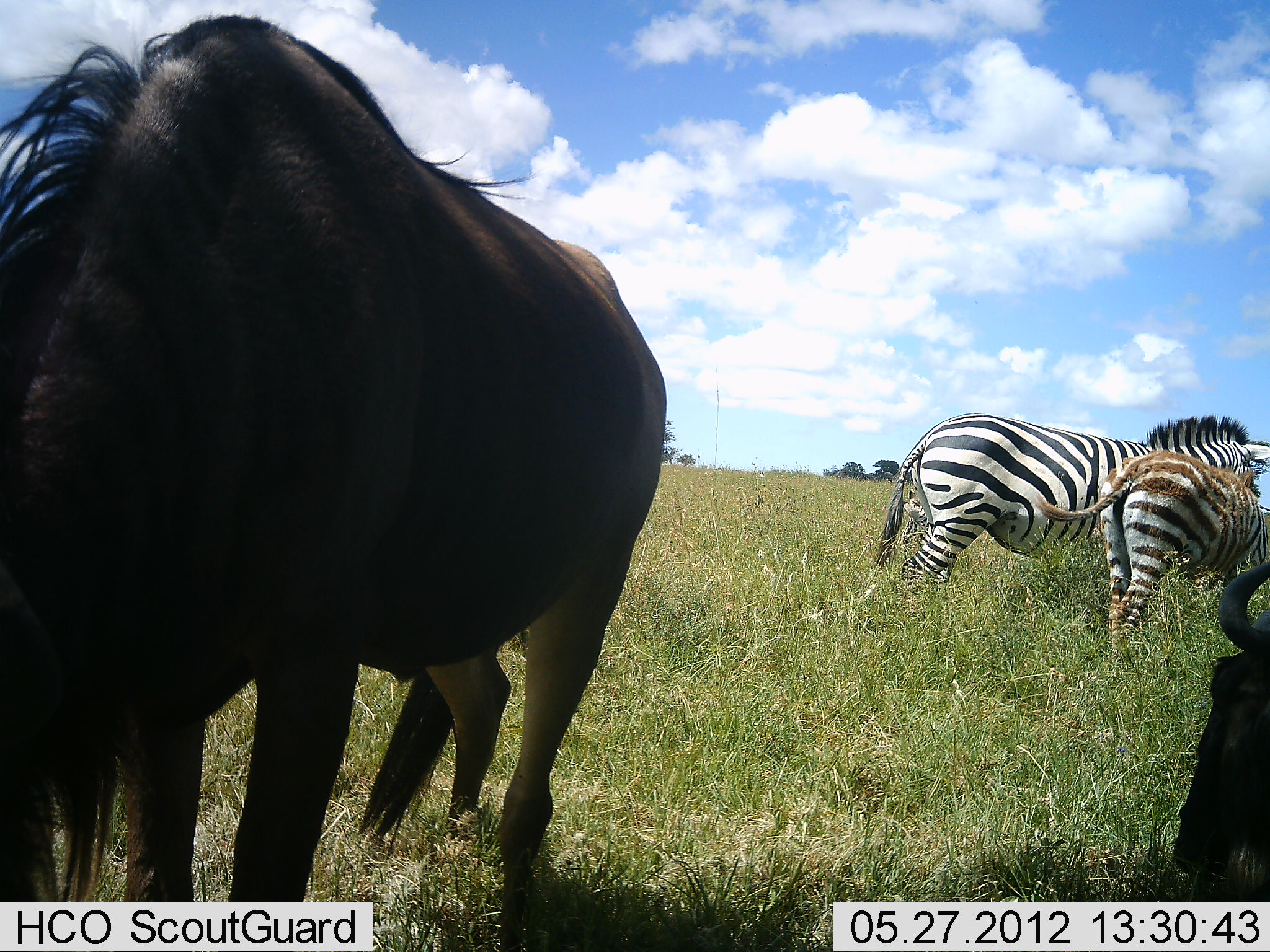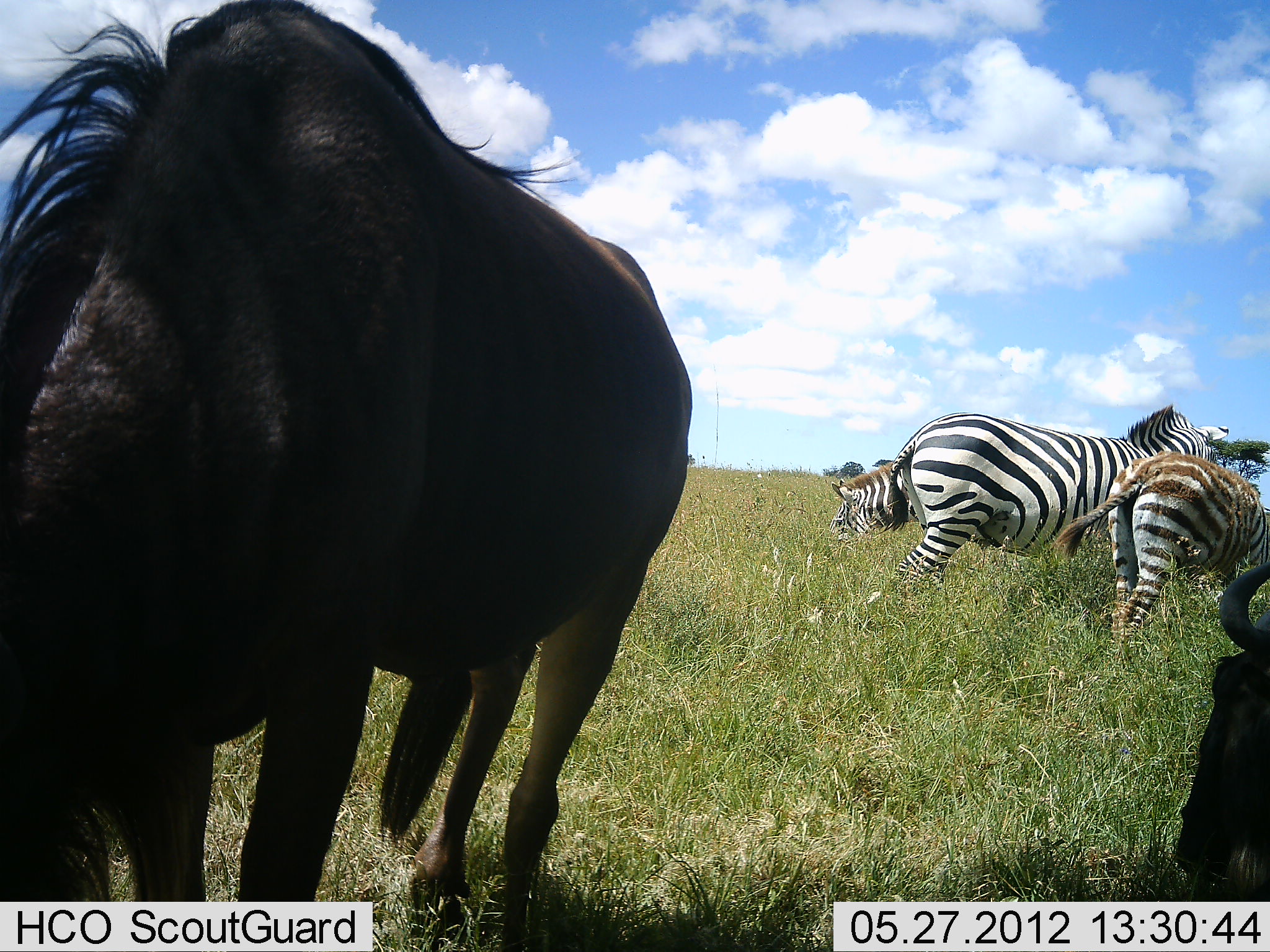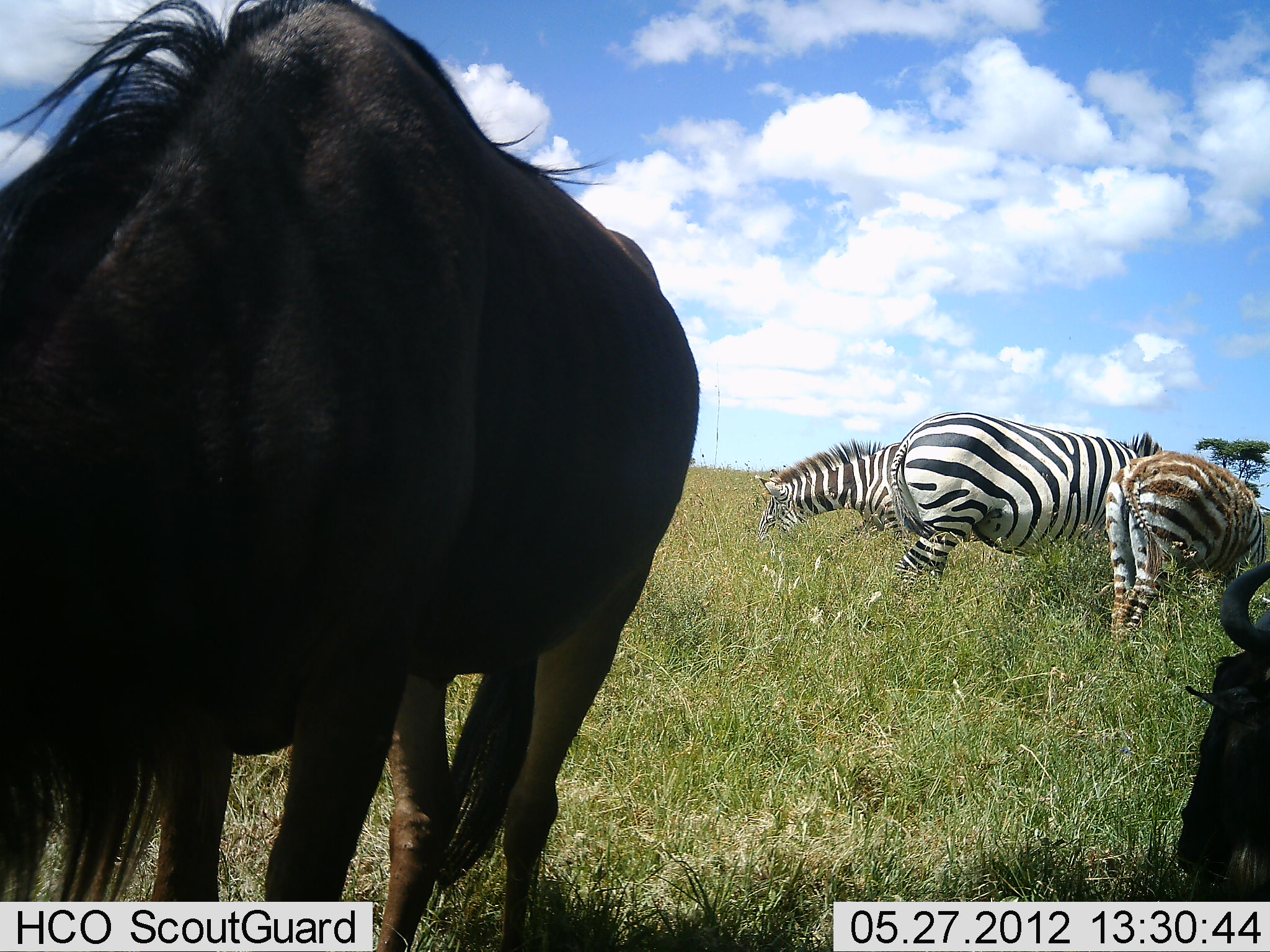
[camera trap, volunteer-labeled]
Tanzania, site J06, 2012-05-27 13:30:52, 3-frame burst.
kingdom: Animalia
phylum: Chordata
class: Mammalia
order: Artiodactyla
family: Bovidae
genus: Connochaetes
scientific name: Connochaetes taurinus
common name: blue wildebeest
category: wildebeest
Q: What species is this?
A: Wildebeest (blue wildebeest) (Connochaetes taurinus).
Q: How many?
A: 2.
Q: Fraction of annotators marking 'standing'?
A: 60%.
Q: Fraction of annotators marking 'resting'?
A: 80%.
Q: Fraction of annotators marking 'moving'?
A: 0%.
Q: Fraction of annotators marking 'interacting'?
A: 0%.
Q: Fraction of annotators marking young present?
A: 0%.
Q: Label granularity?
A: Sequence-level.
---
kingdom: Animalia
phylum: Chordata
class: Mammalia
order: Perissodactyla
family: Equidae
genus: Equus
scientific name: Equus quagga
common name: plains zebra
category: zebra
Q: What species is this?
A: Zebra (plains zebra) (Equus quagga).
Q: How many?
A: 3.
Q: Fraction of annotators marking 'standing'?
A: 73%.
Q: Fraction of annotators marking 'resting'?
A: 0%.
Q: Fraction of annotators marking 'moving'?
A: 9%.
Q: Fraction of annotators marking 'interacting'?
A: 0%.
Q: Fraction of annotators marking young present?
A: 45%.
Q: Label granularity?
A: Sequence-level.